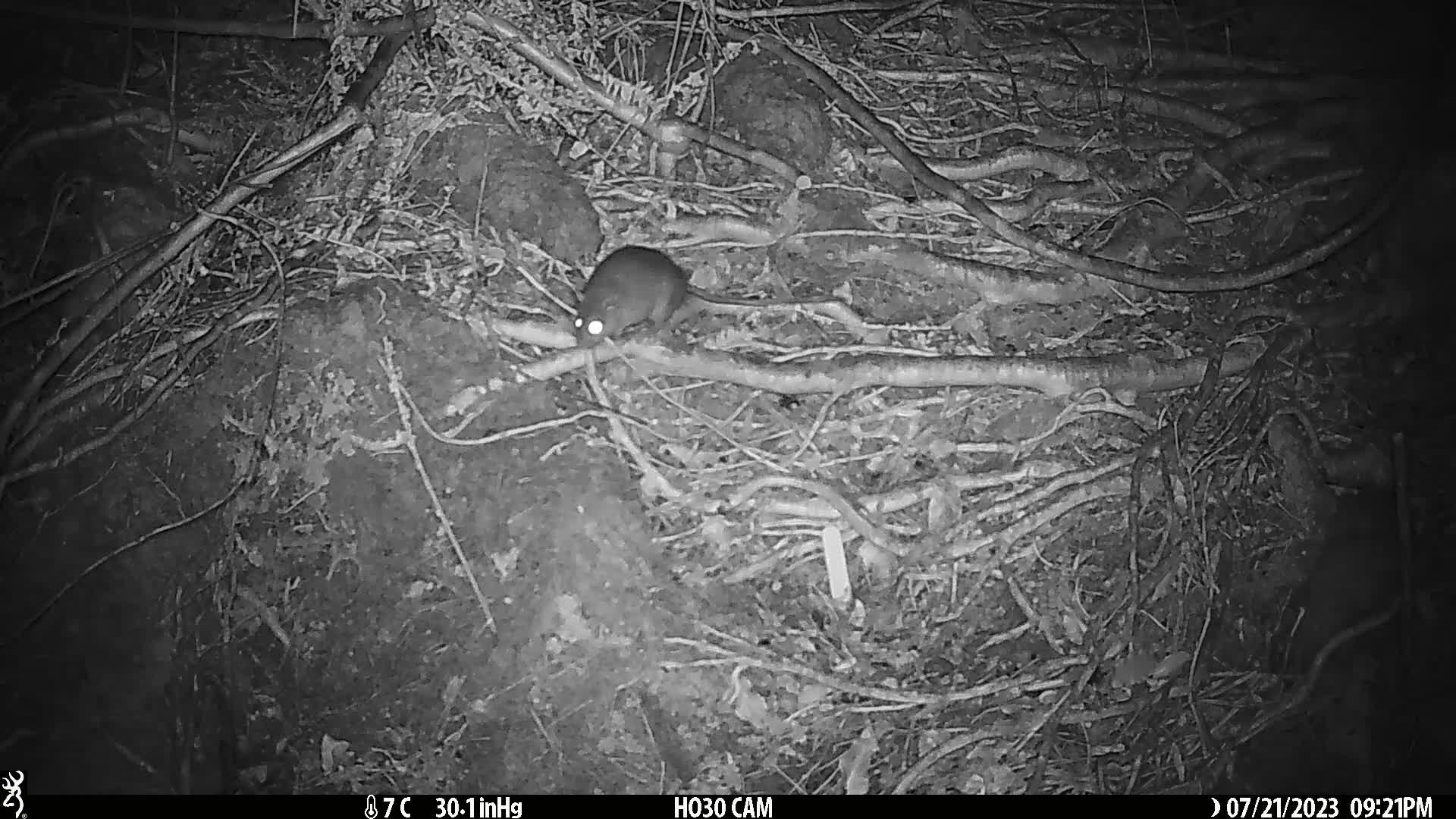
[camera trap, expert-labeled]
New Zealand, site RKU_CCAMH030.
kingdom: Animalia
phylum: Chordata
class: Mammalia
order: Rodentia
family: Muridae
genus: Rattus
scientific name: Rattus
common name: rat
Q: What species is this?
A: Rat (Rattus).